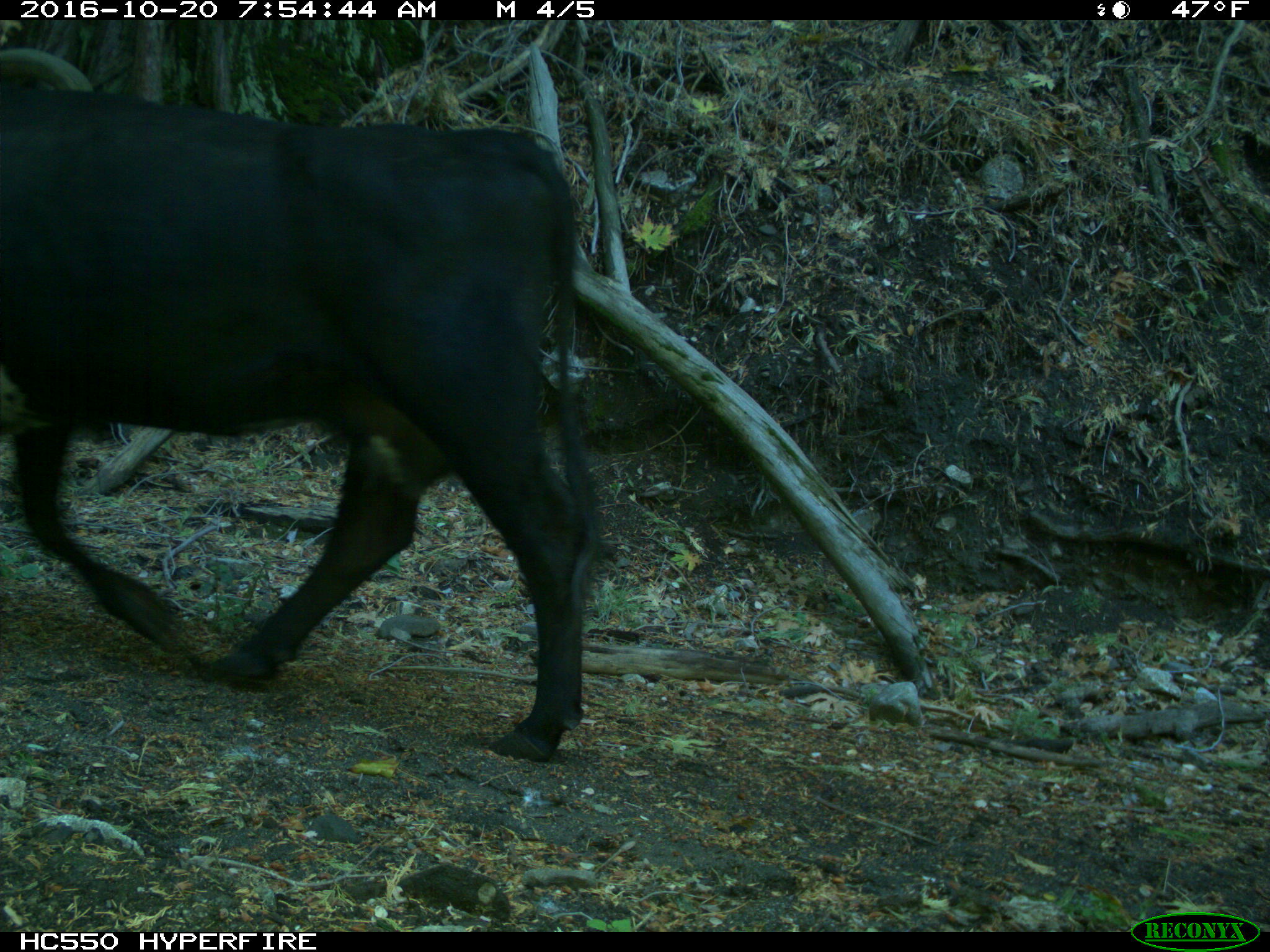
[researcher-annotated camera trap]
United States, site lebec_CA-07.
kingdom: Animalia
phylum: Chordata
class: Mammalia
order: Artiodactyla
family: Bovidae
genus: Bos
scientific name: Bos taurus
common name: domestic cow